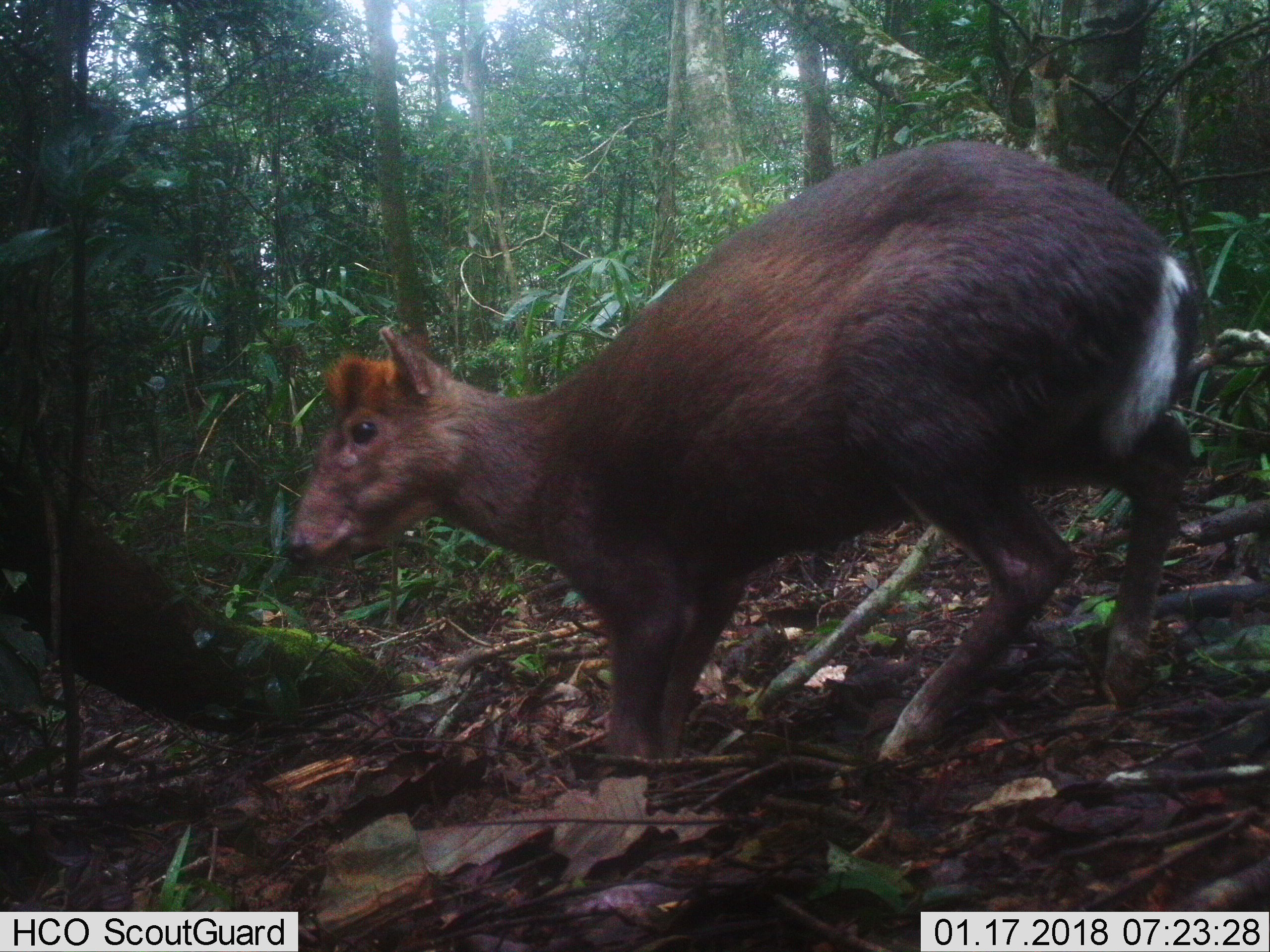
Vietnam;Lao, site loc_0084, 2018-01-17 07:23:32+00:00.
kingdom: Animalia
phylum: Chordata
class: Mammalia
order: Artiodactyla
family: Cervidae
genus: Muntiacus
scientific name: Muntiacus rooseveltorum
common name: roosevelt's muntjac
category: roosevelts muntjac group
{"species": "roosevelts muntjac group (roosevelt's muntjac) (Muntiacus rooseveltorum)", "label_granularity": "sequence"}